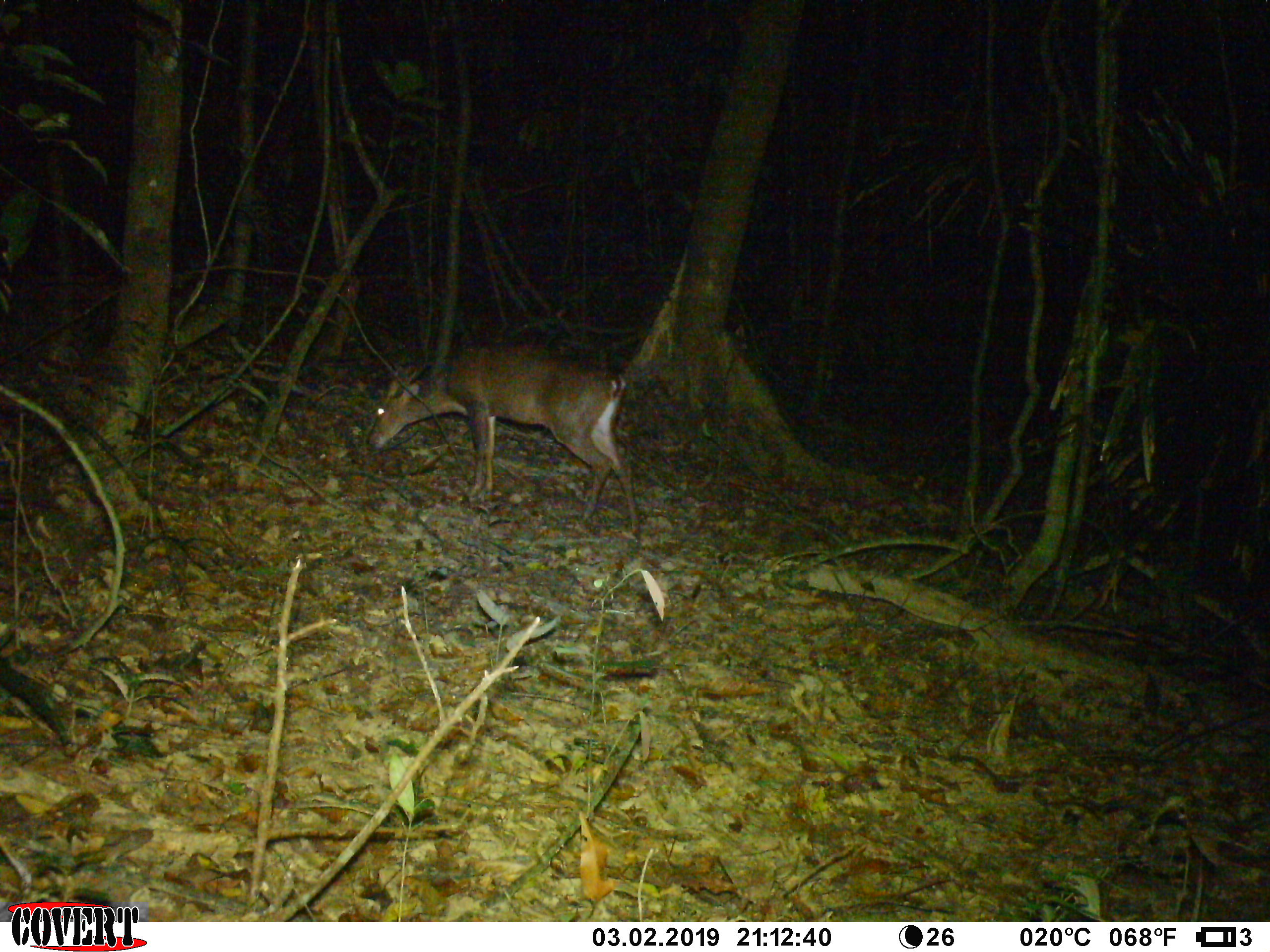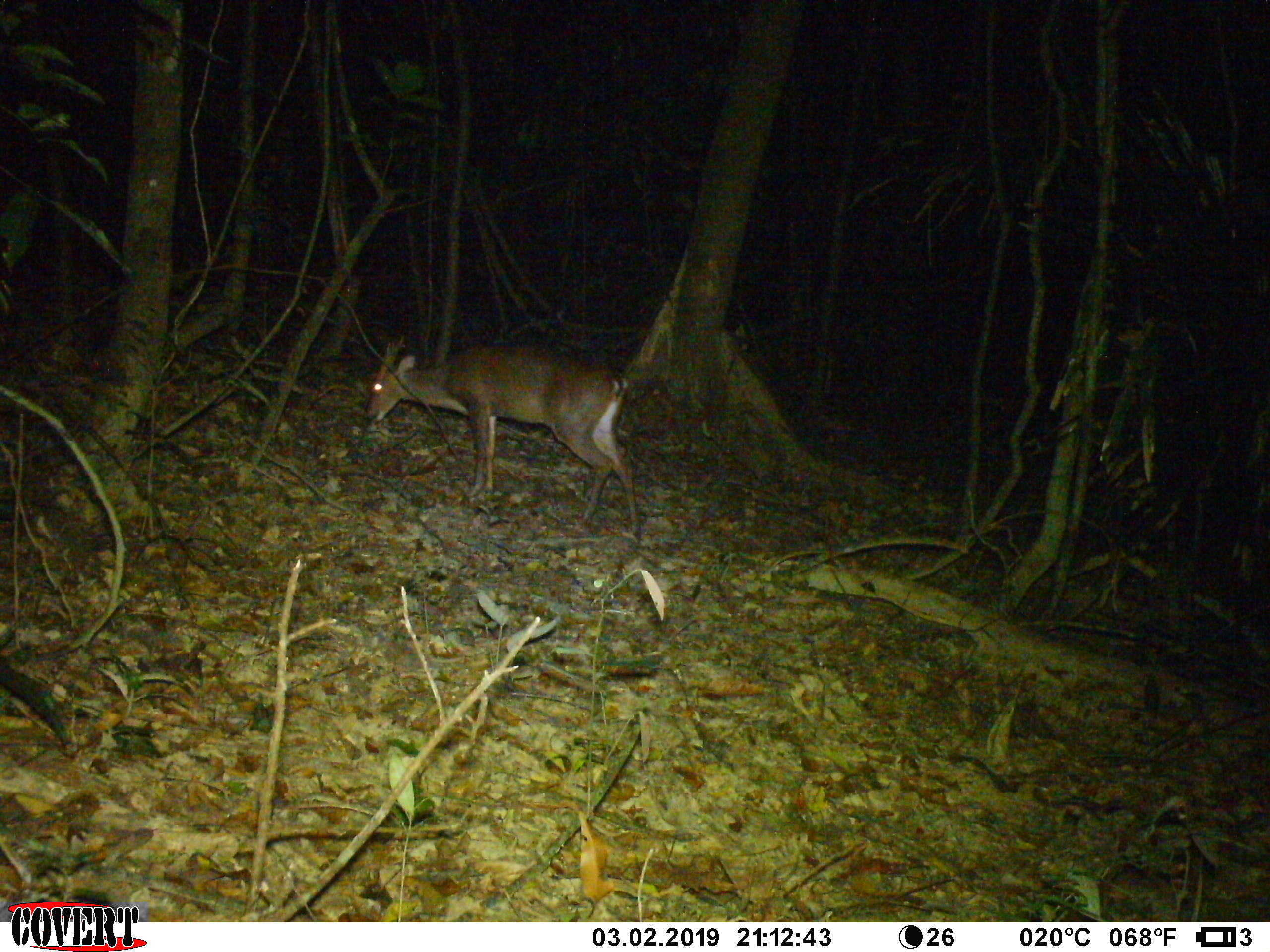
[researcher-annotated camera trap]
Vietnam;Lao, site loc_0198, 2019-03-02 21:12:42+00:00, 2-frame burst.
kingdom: Animalia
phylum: Chordata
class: Mammalia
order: Artiodactyla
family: Cervidae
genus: Muntiacus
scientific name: Muntiacus vuquangensis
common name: large-antlered muntjac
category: large antlered muntjac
Large antlered muntjac (large-antlered muntjac) (Muntiacus vuquangensis). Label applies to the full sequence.